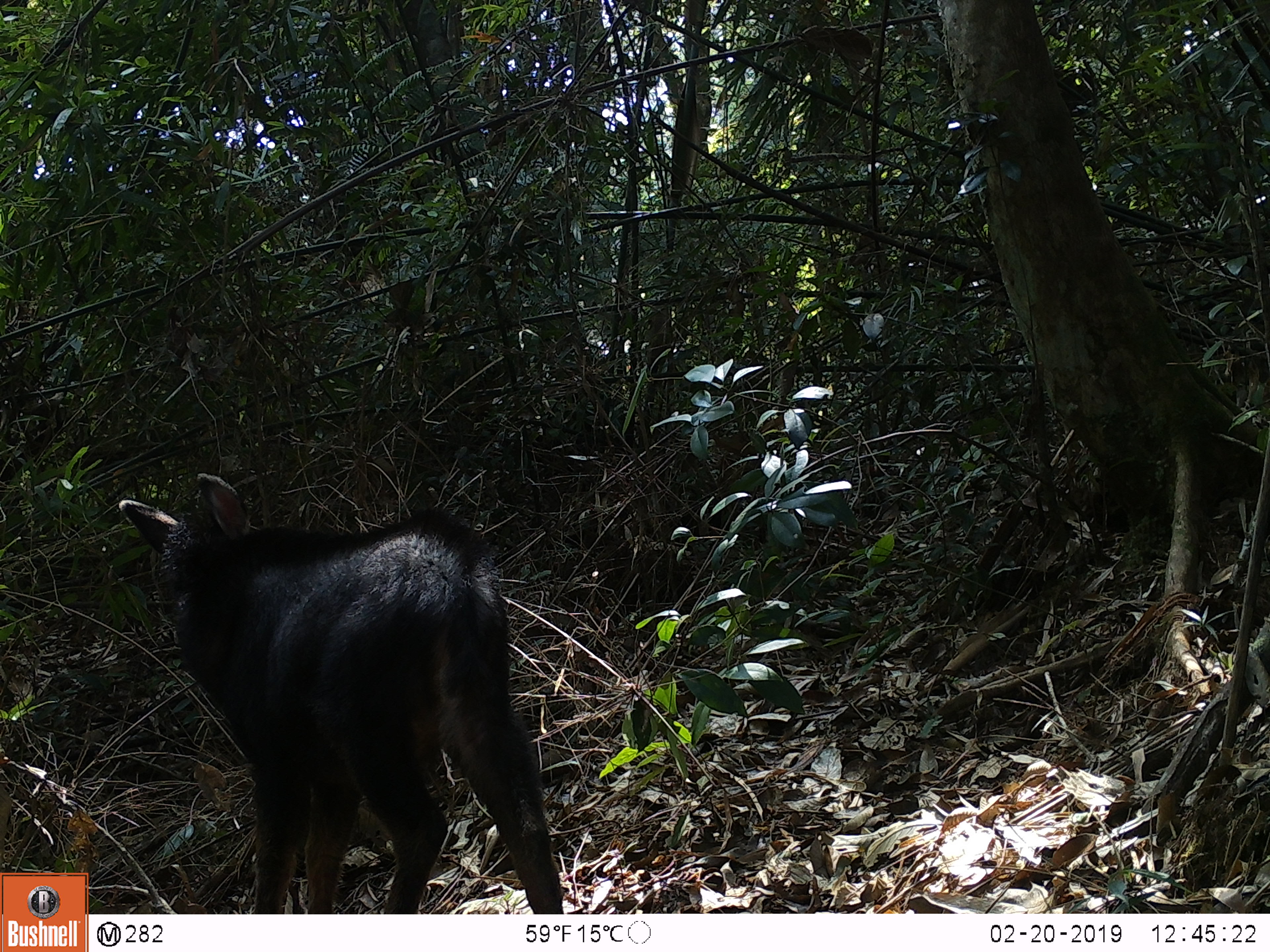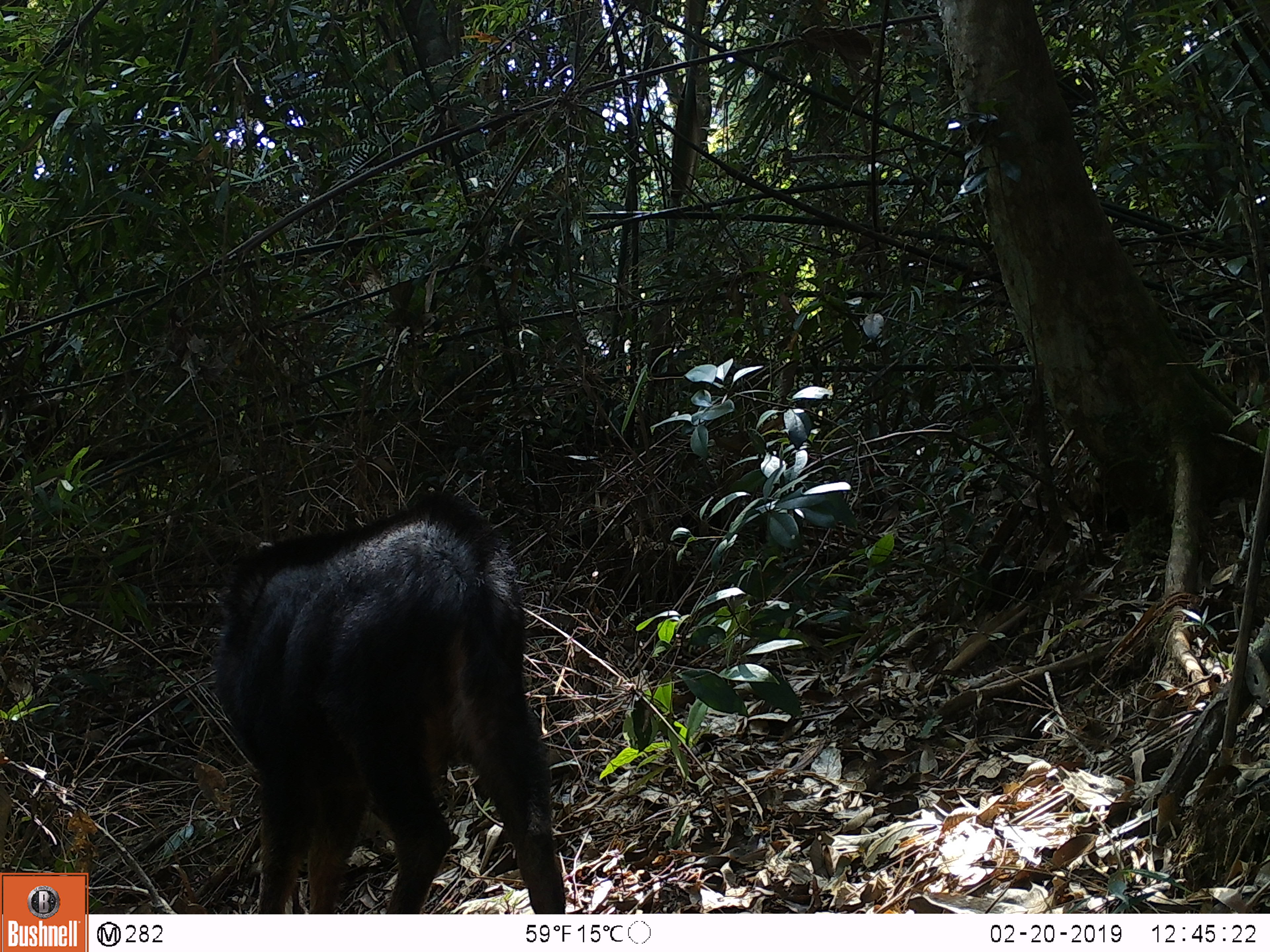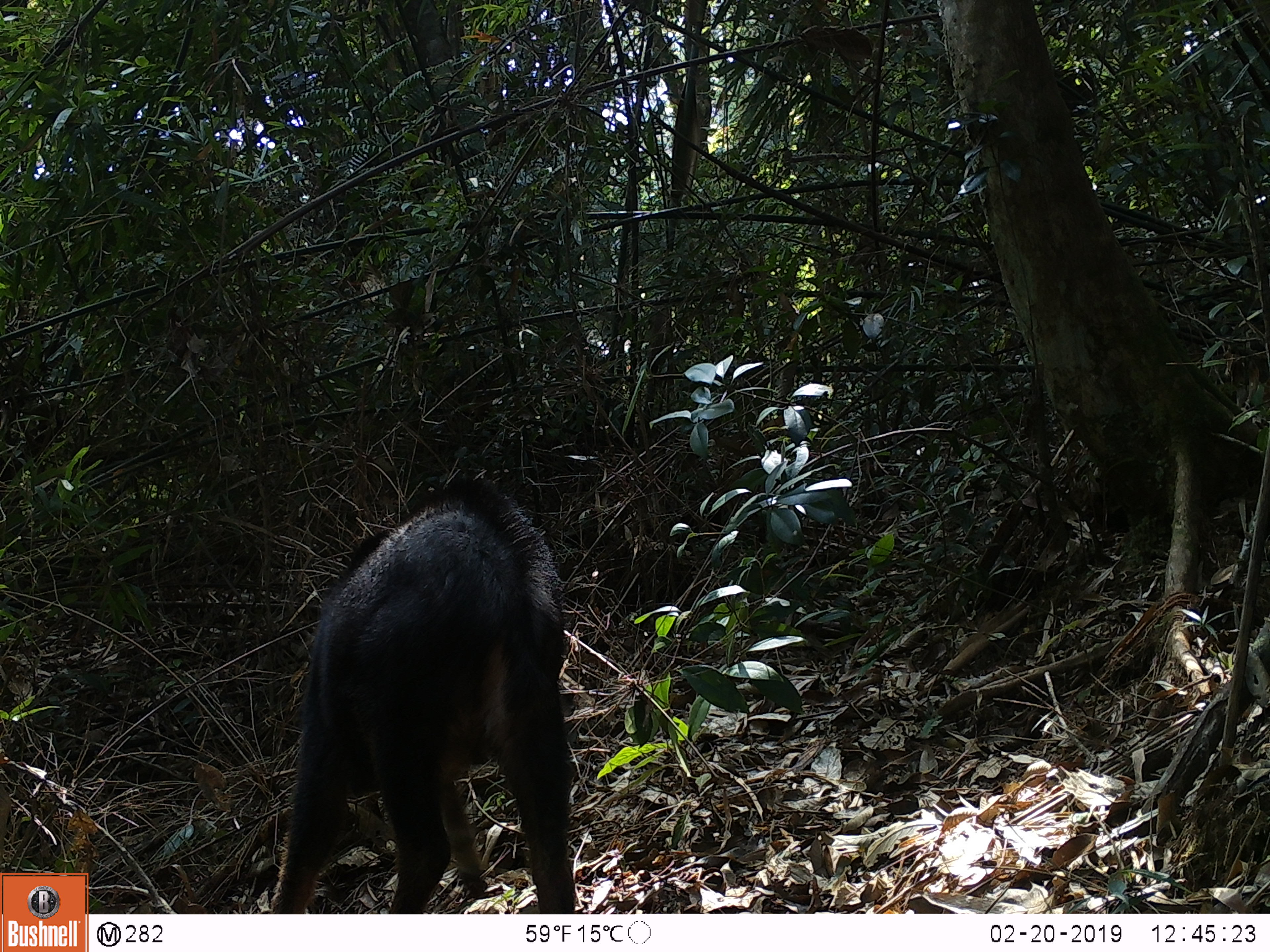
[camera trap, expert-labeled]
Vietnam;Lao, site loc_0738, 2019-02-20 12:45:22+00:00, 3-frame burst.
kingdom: Animalia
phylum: Chordata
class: Mammalia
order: Artiodactyla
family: Bovidae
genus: Capricornis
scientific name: Capricornis sumatraensis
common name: chinese serow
Chinese serow (Capricornis sumatraensis). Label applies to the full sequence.